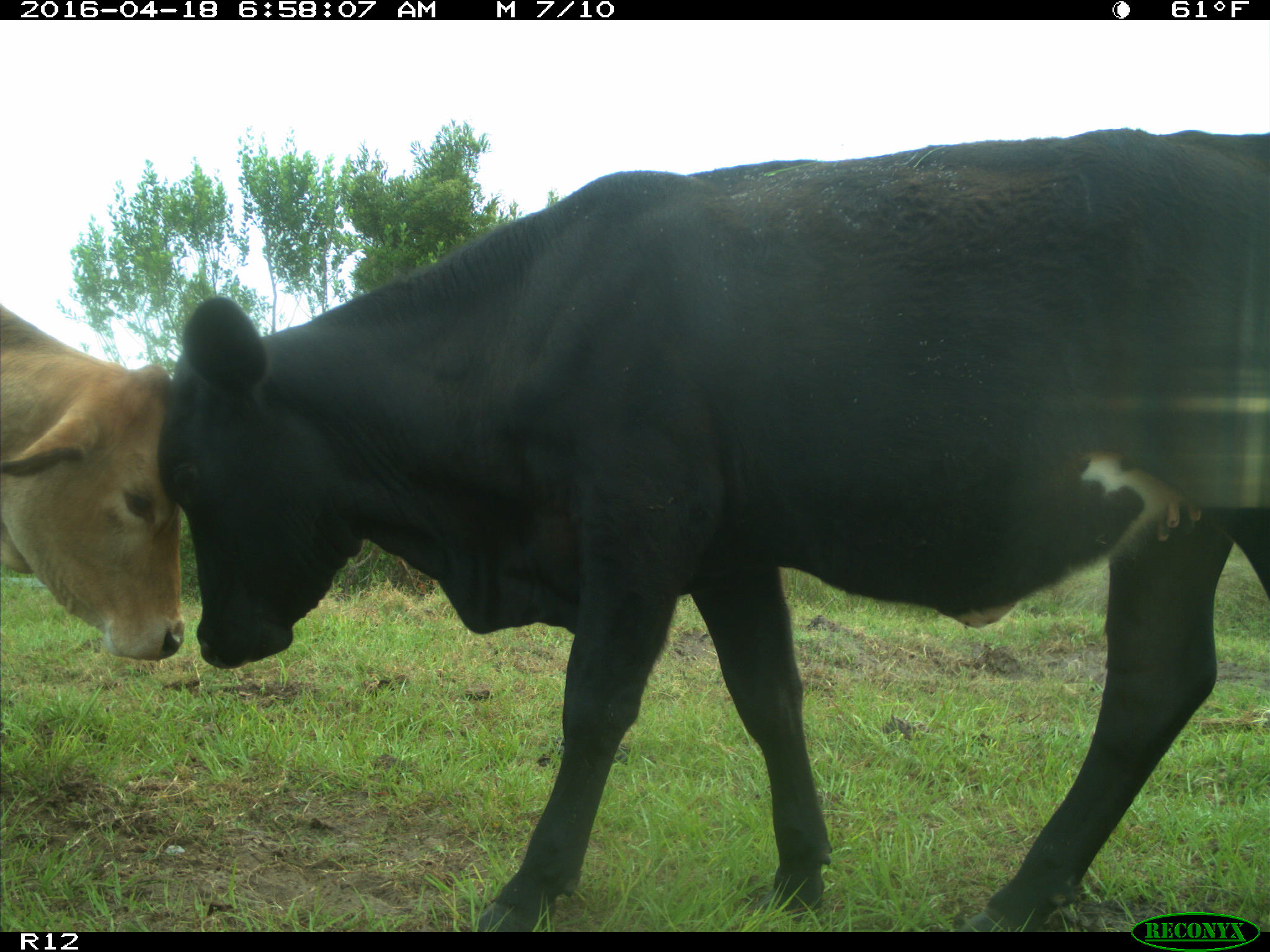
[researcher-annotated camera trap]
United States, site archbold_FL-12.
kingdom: Animalia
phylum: Chordata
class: Mammalia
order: Artiodactyla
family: Bovidae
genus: Bos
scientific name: Bos taurus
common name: domestic cow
Bos taurus (domestic cow).